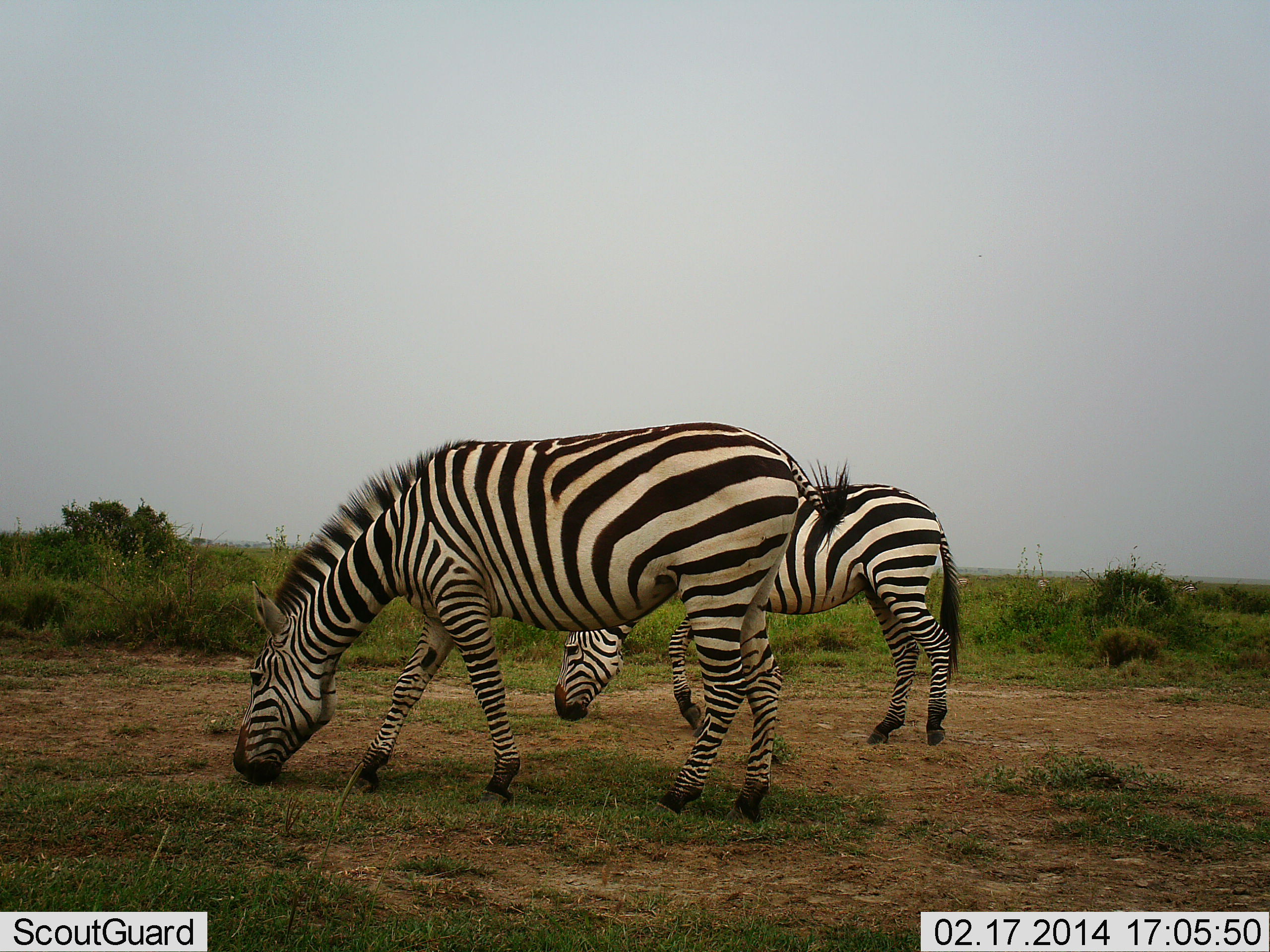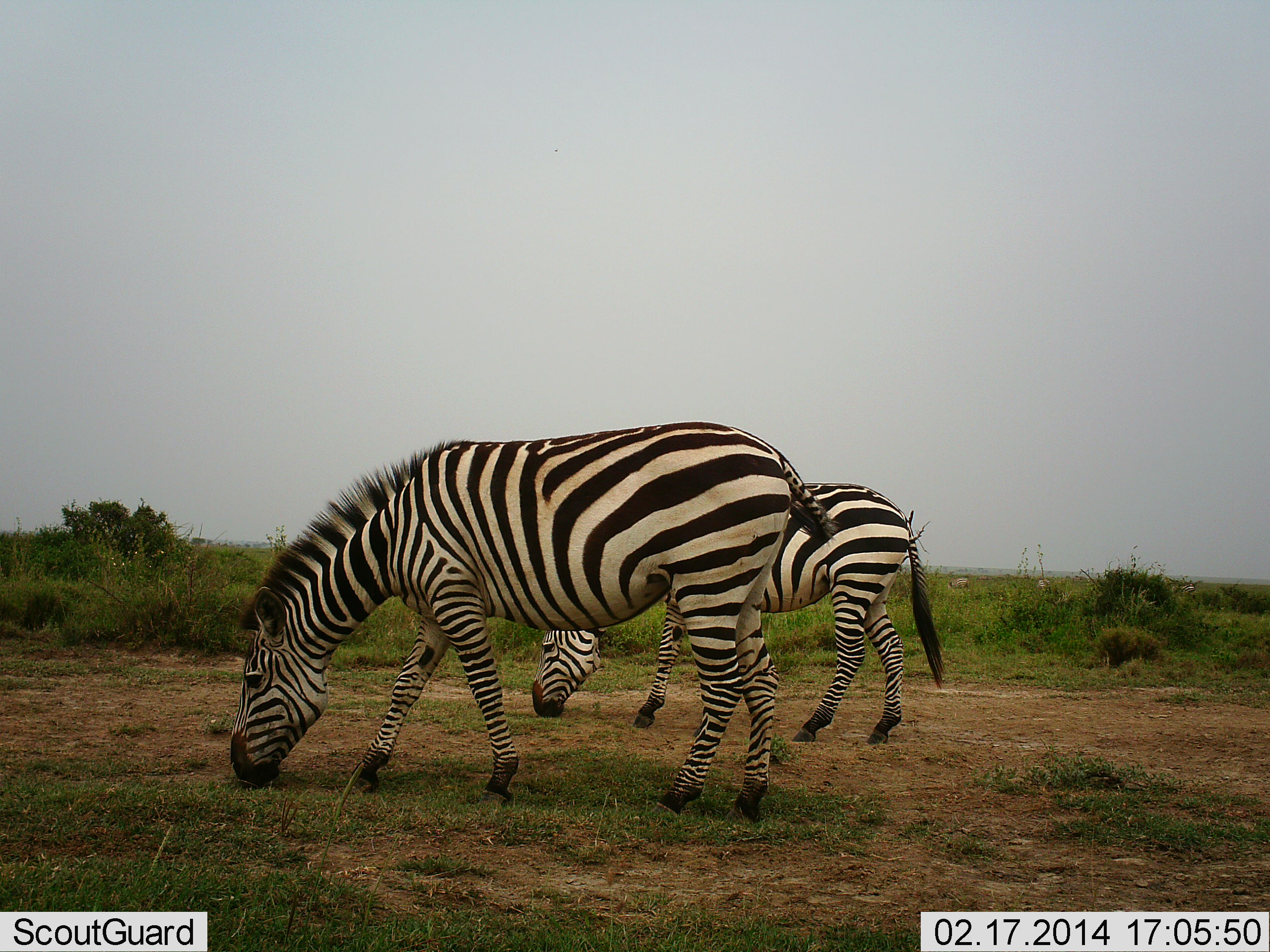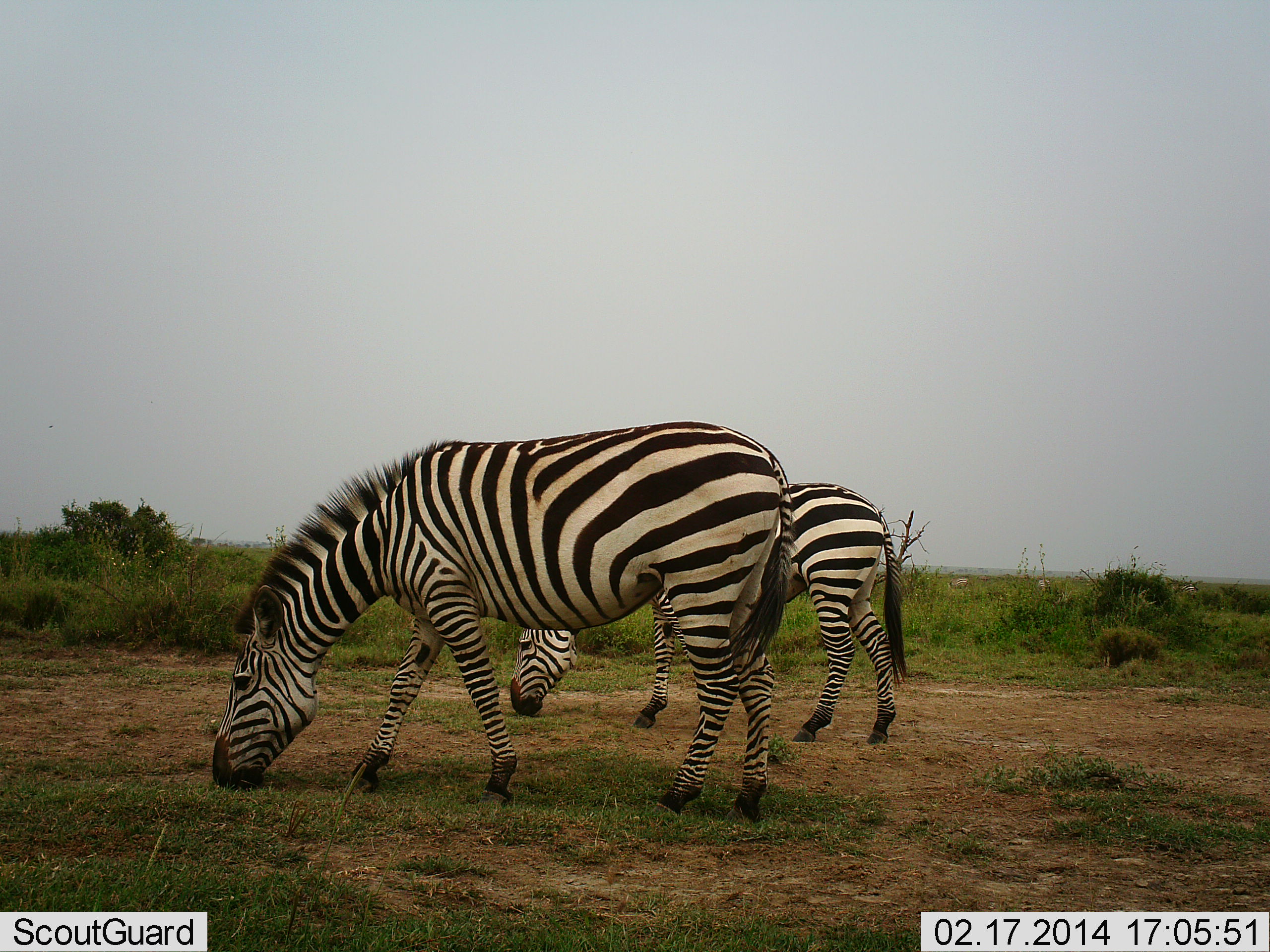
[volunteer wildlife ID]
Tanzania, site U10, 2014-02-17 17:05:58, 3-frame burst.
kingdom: Animalia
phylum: Chordata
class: Mammalia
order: Perissodactyla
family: Equidae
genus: Equus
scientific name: Equus quagga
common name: plains zebra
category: zebra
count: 2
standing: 30%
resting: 0%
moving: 10%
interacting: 0%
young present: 0%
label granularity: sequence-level